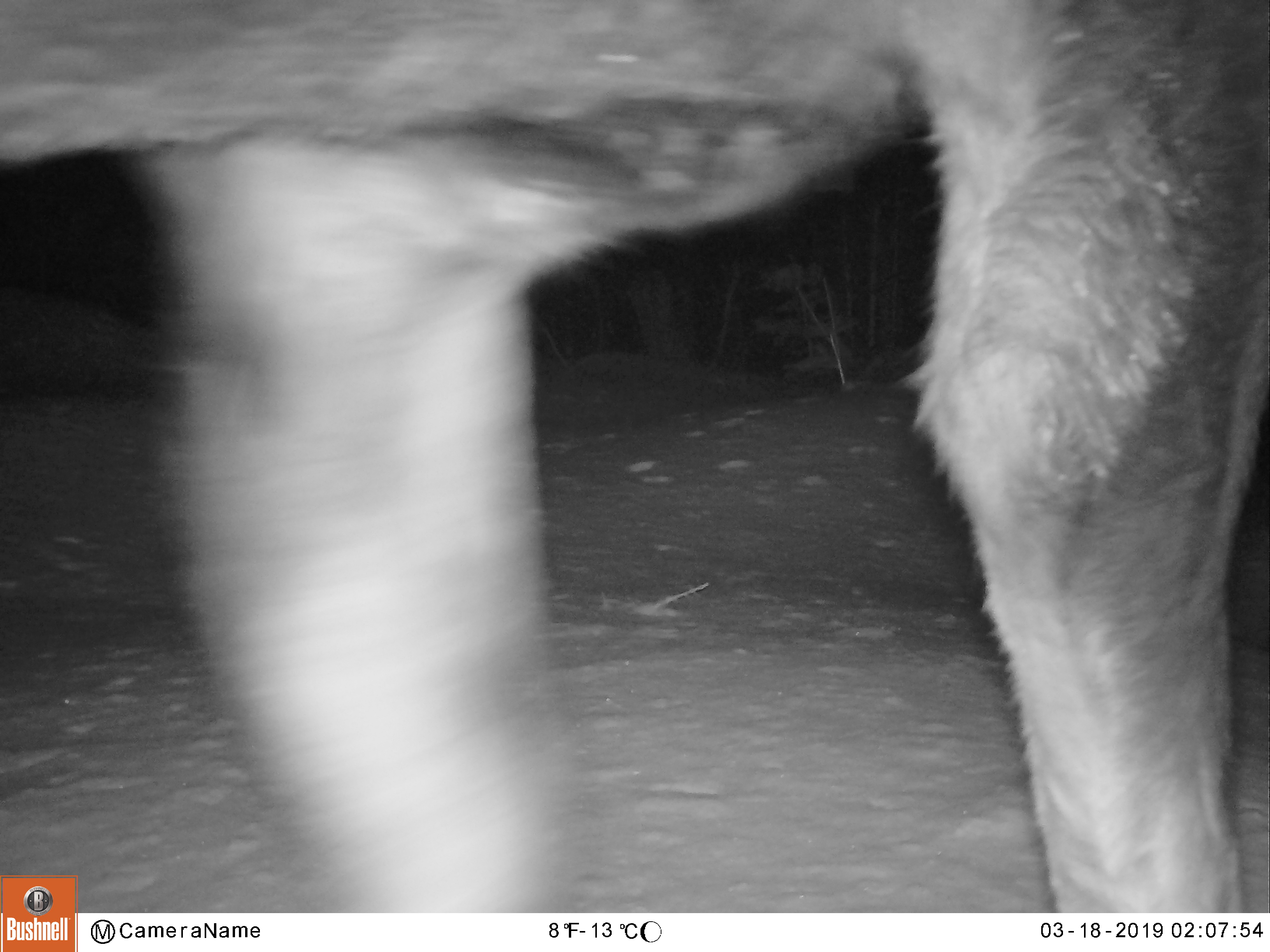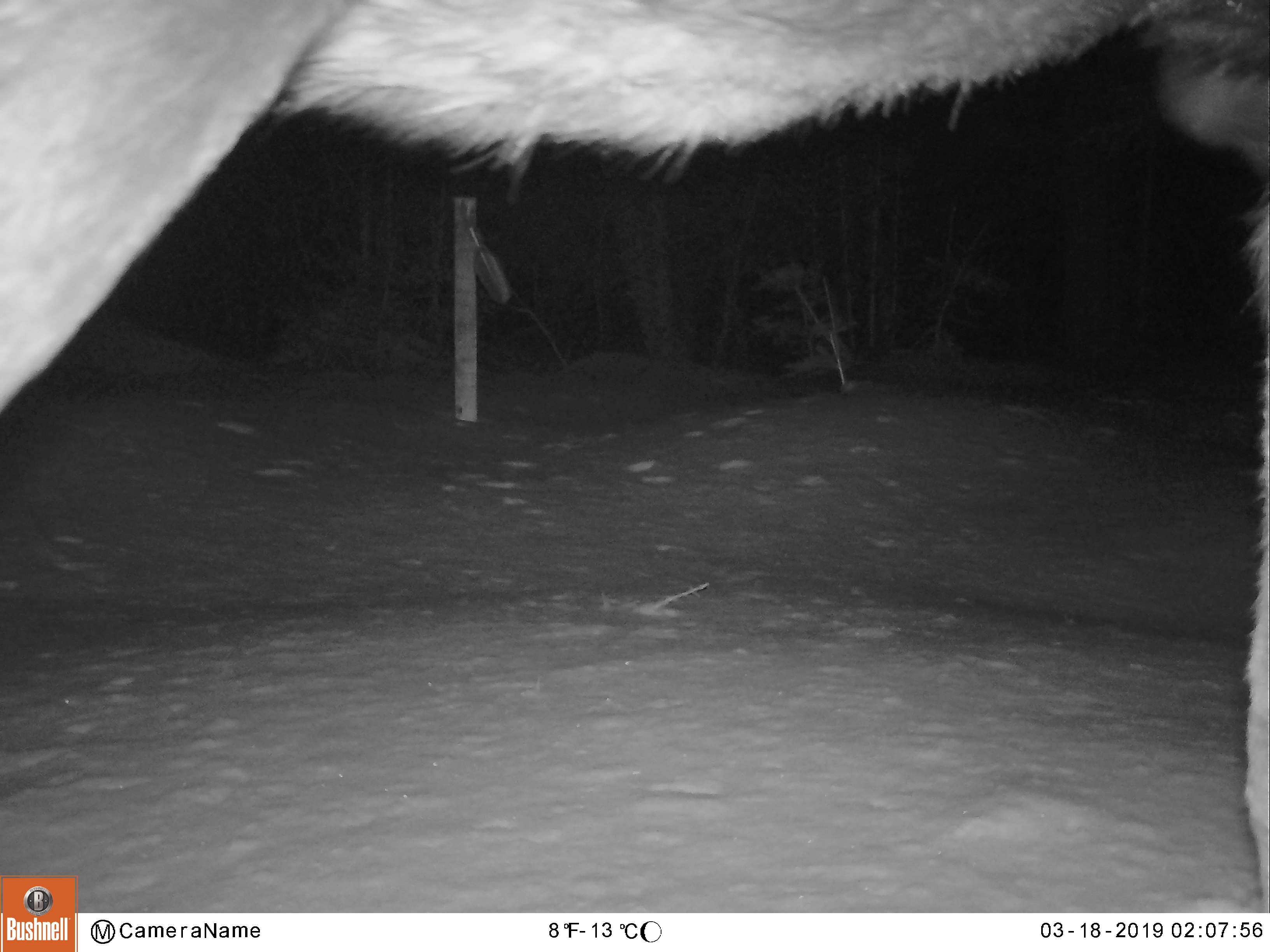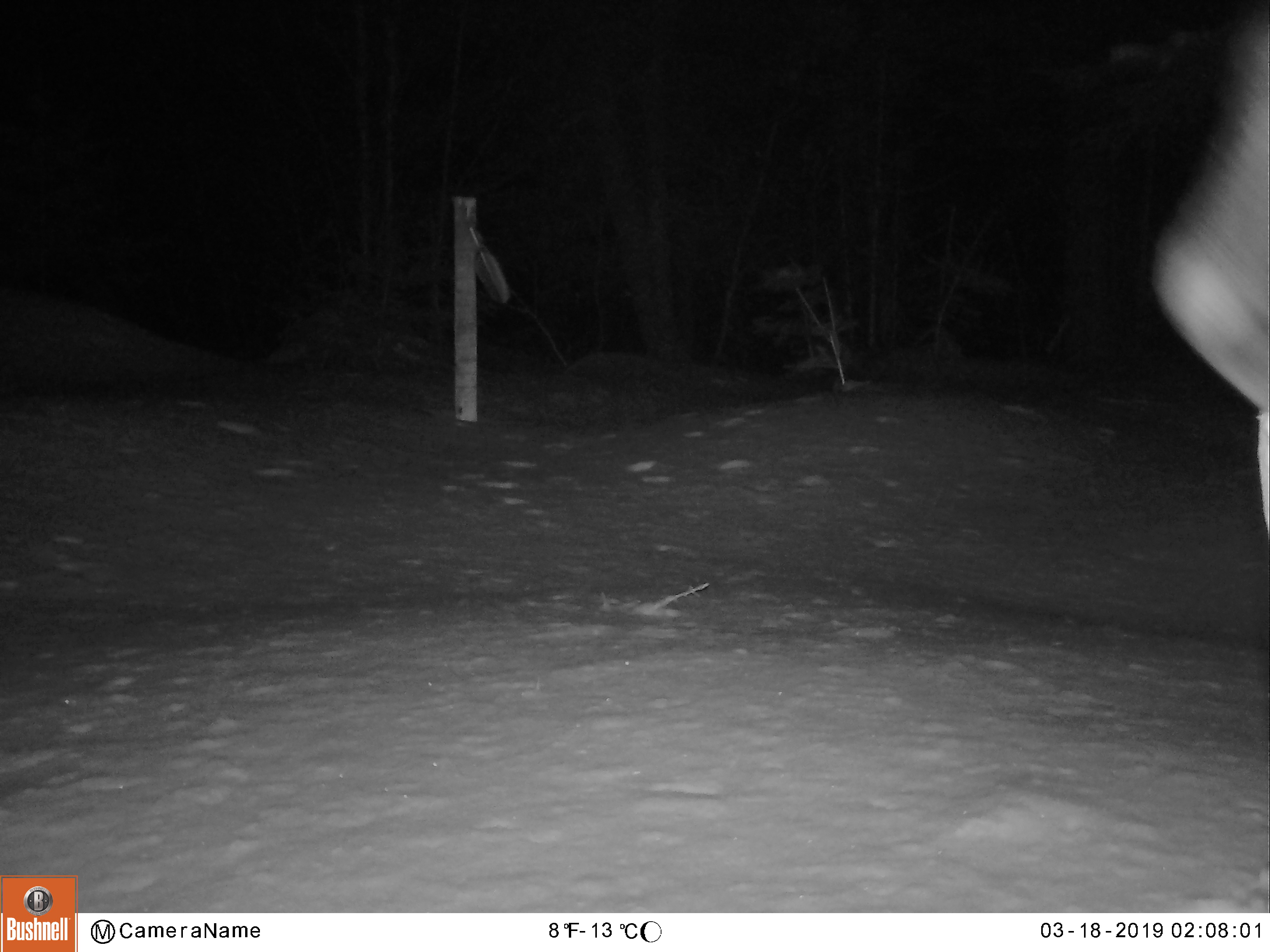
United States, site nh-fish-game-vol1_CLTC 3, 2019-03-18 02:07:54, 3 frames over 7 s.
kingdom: Animalia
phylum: Chordata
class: Mammalia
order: Artiodactyla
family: Cervidae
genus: Alces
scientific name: Alces alces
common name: moose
Moose (Alces alces).